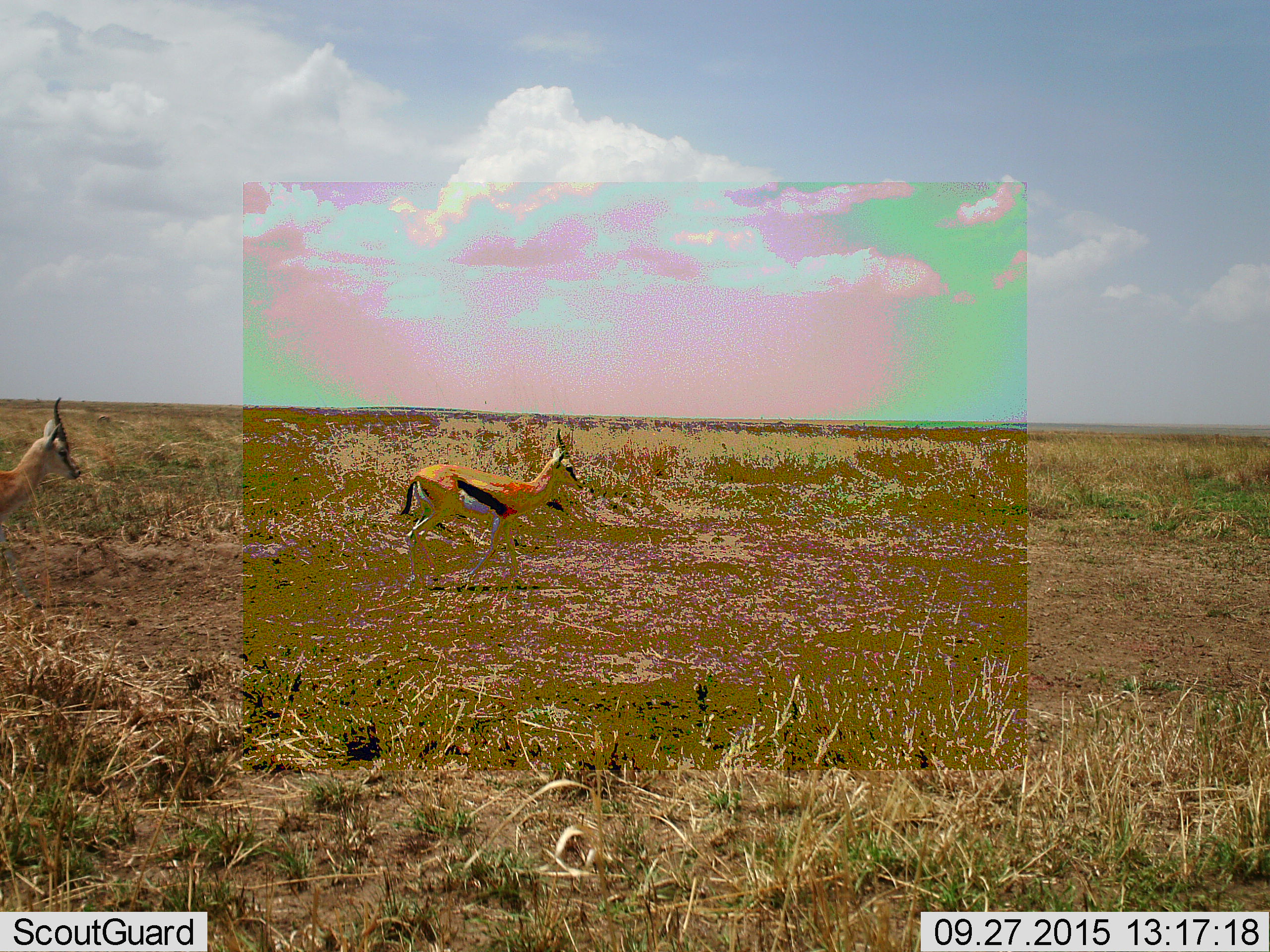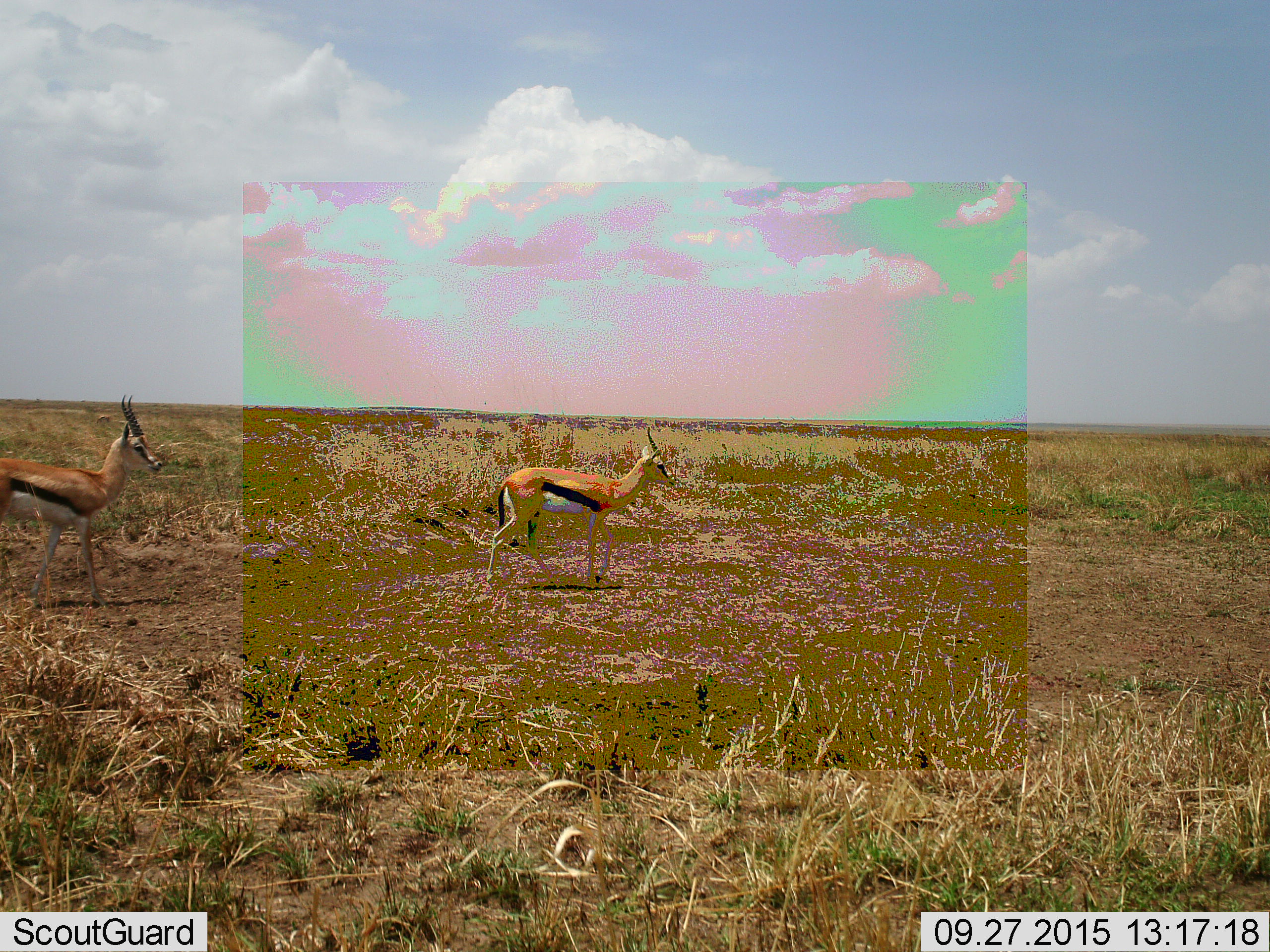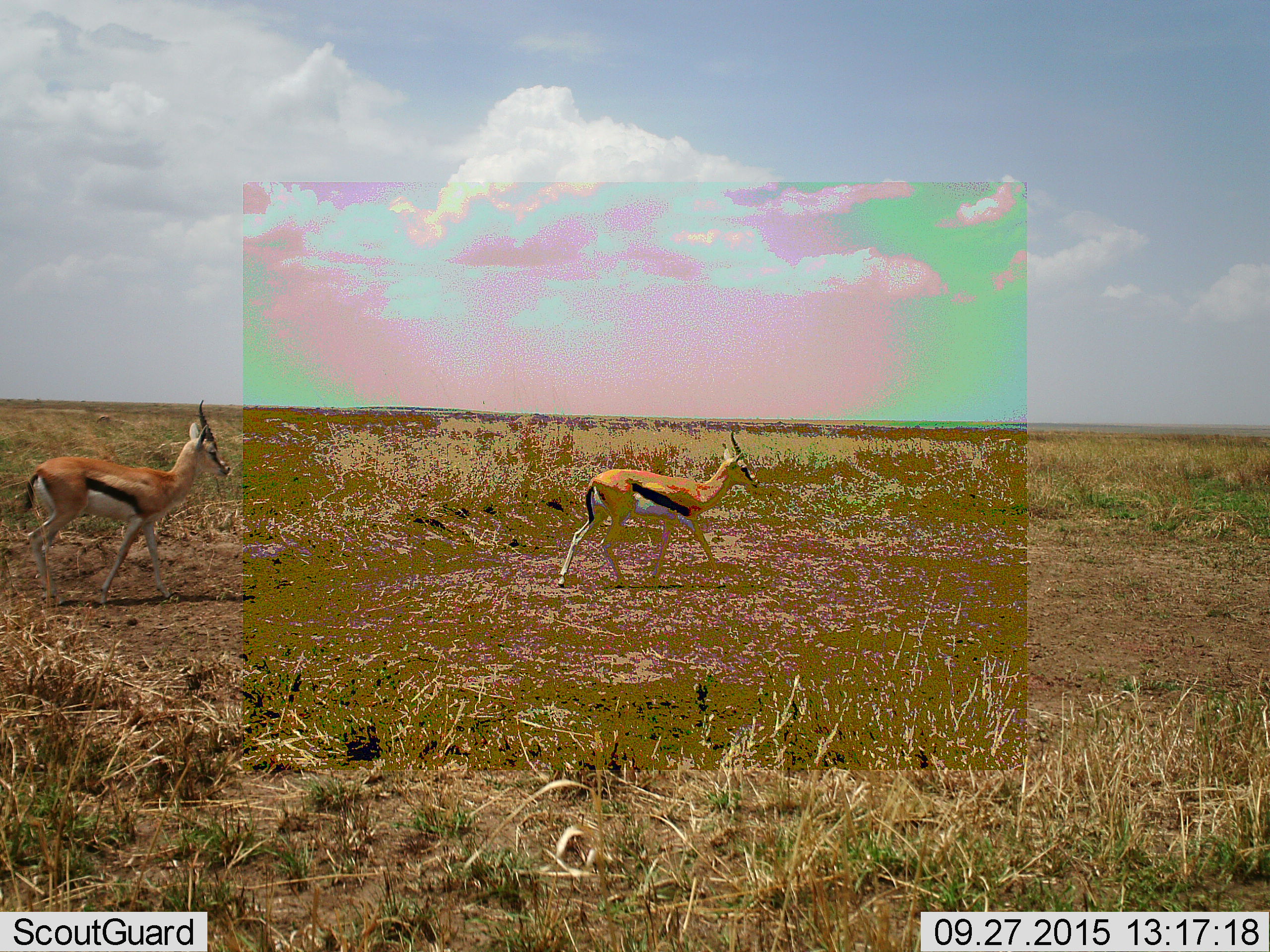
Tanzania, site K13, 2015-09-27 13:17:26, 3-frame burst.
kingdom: Animalia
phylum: Chordata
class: Mammalia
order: Artiodactyla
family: Bovidae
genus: Eudorcas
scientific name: Eudorcas thomsonii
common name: thomson's gazelle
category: gazellethomsons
Gazellethomsons (thomson's gazelle) (Eudorcas thomsonii), count 2. Behavior (volunteer vote fractions): standing 20%, resting 0%, moving 100%, interacting 0%. Young present (vote fraction): 0%. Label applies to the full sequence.